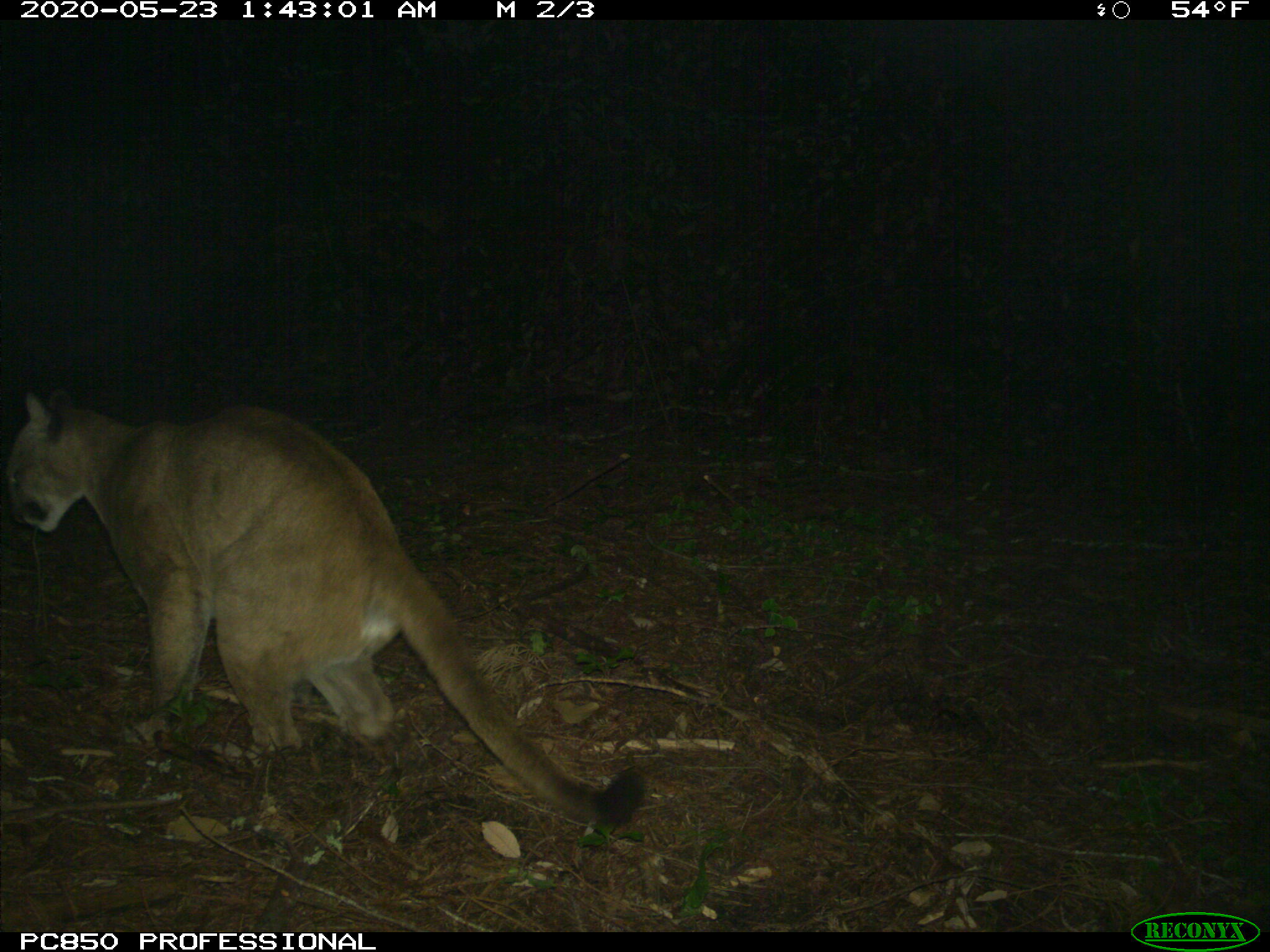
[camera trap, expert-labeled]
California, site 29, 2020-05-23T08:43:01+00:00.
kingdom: Animalia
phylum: Chordata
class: Mammalia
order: Carnivora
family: Felidae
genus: Puma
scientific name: Puma concolor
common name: puma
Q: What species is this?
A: Puma (Puma concolor).